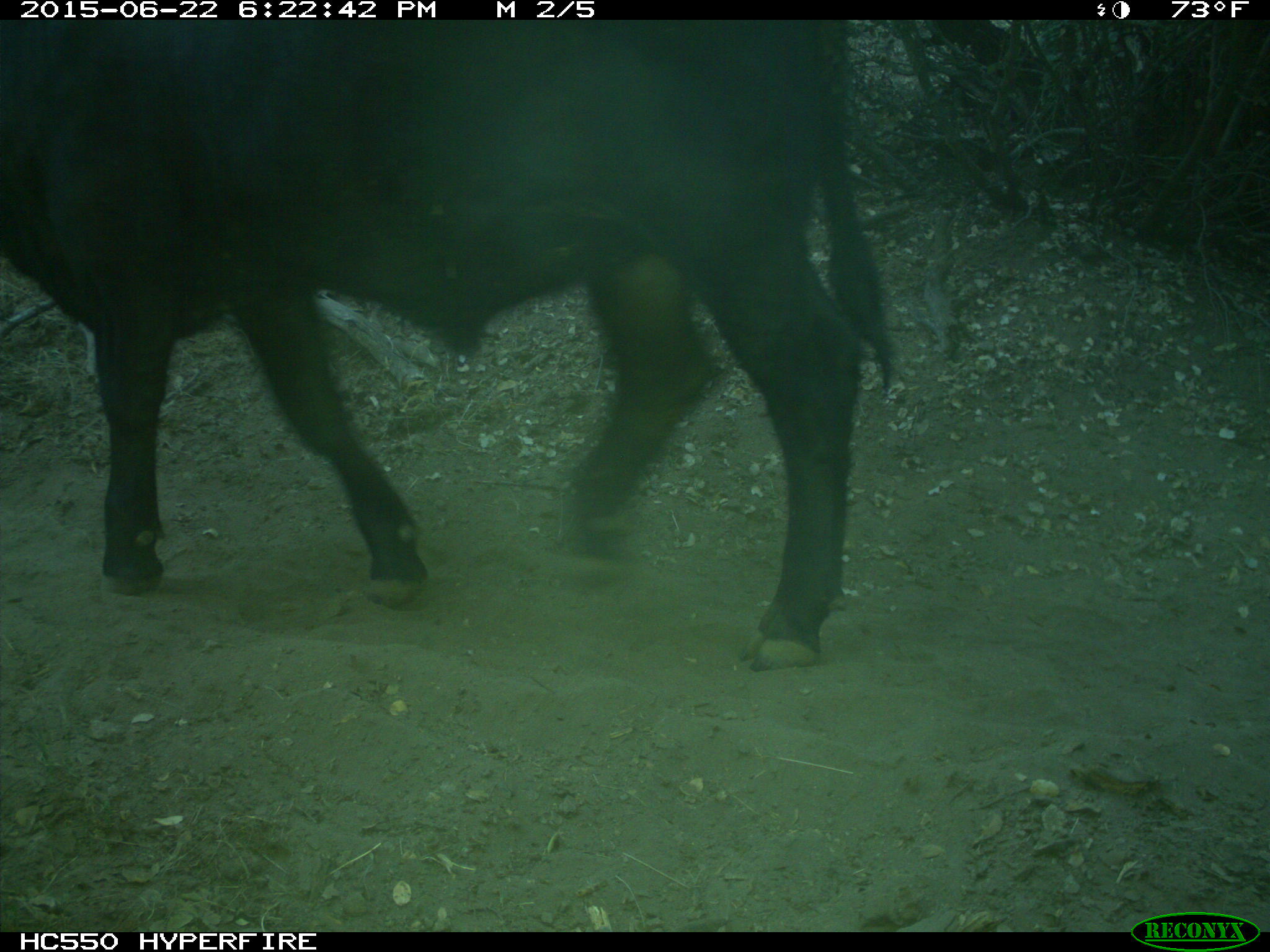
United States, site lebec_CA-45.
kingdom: Animalia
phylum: Chordata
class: Mammalia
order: Artiodactyla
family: Bovidae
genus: Bos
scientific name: Bos taurus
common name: domestic cow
Bos taurus (domestic cow).